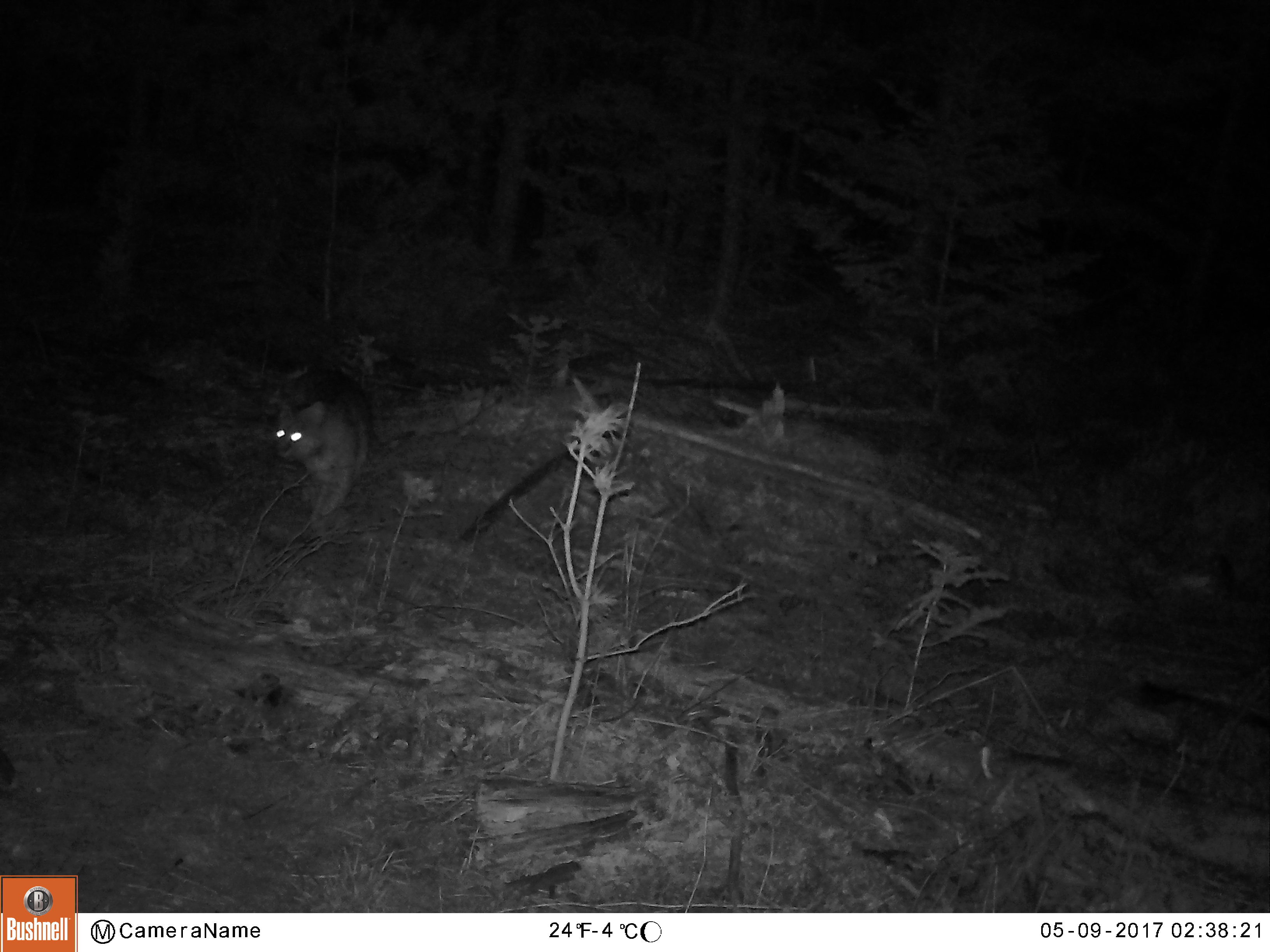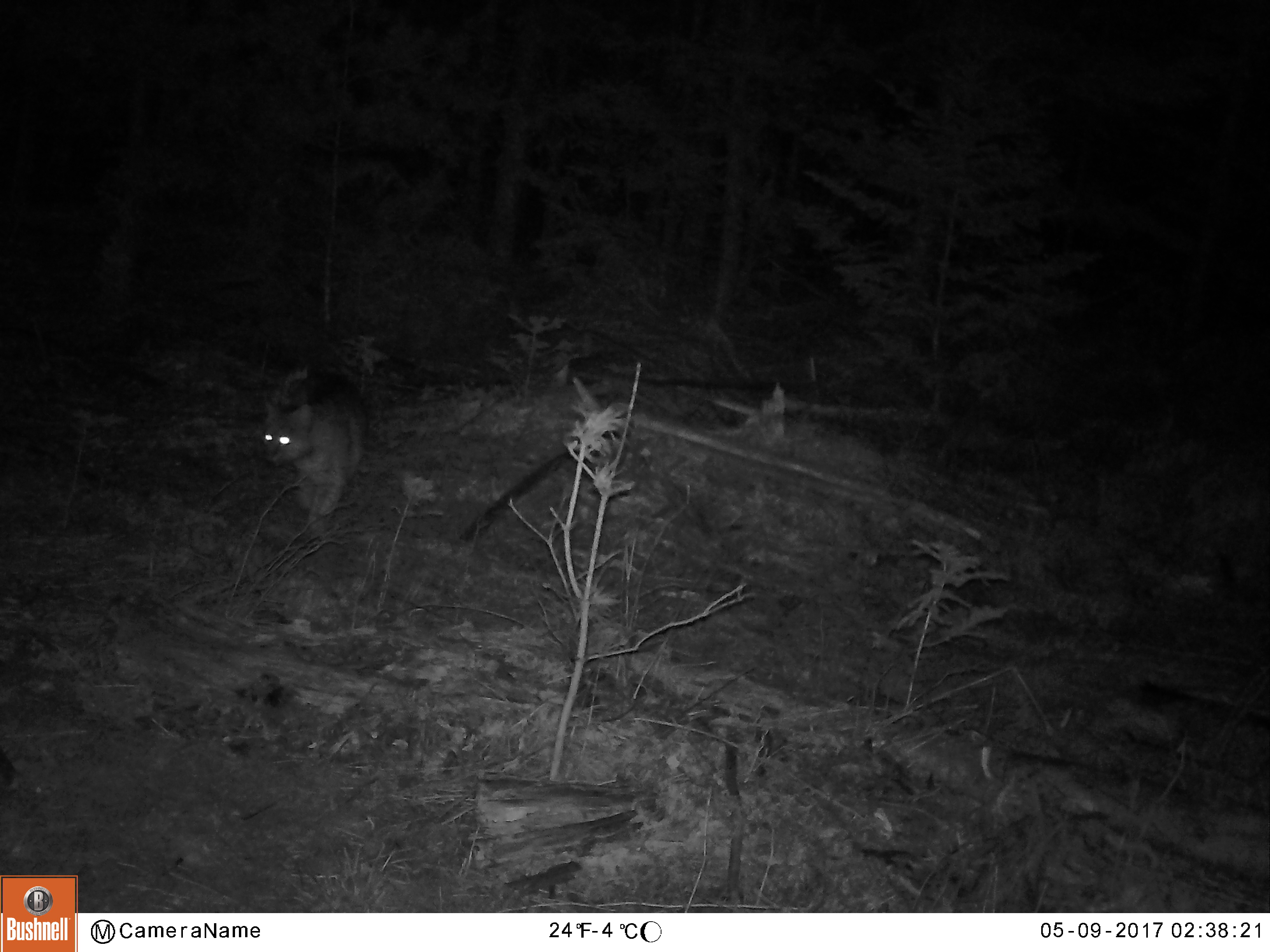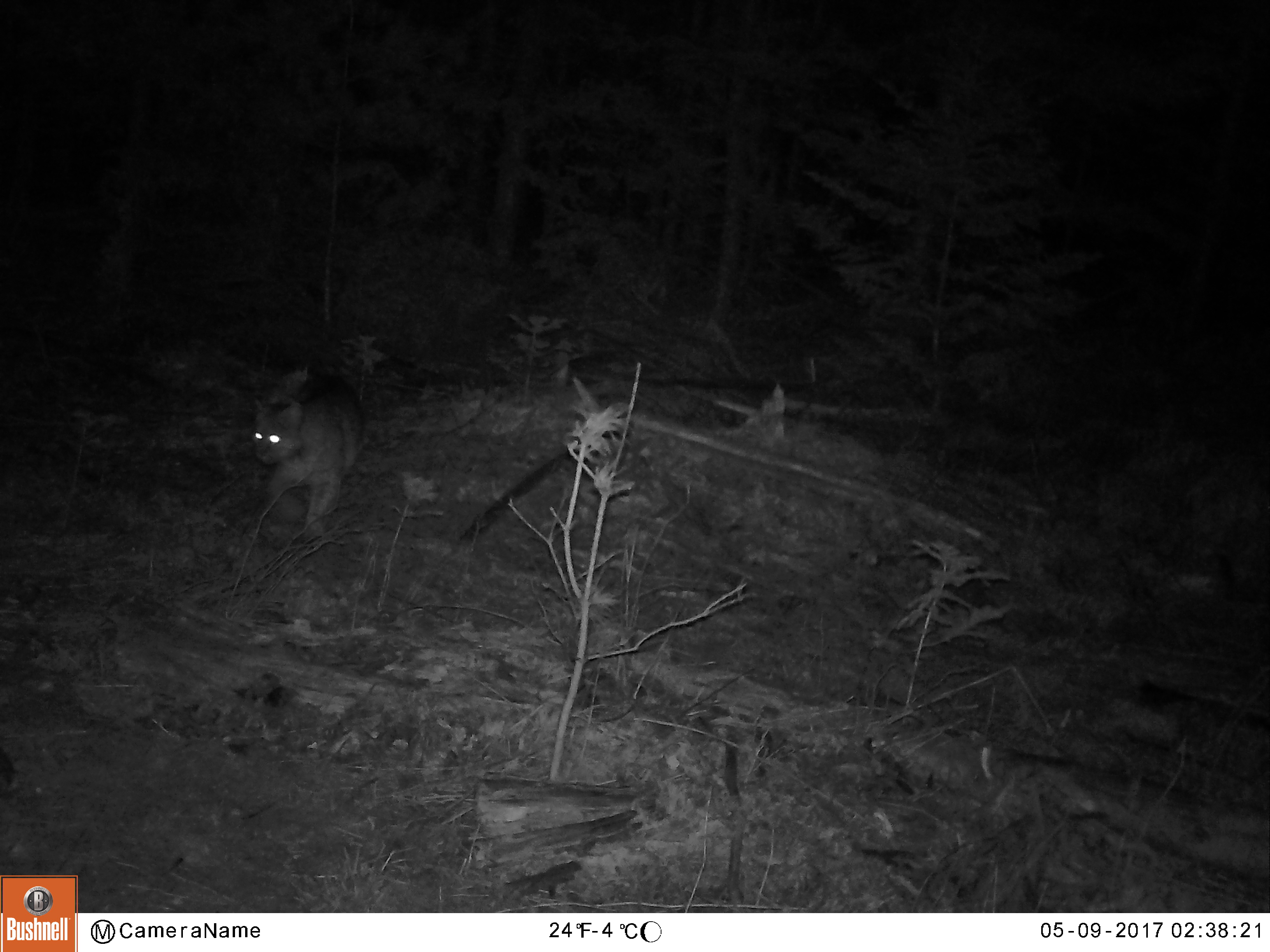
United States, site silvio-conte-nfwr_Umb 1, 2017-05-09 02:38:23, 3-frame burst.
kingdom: Animalia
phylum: Chordata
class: Mammalia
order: Carnivora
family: Felidae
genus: Lynx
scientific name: Lynx rufus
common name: bobcat